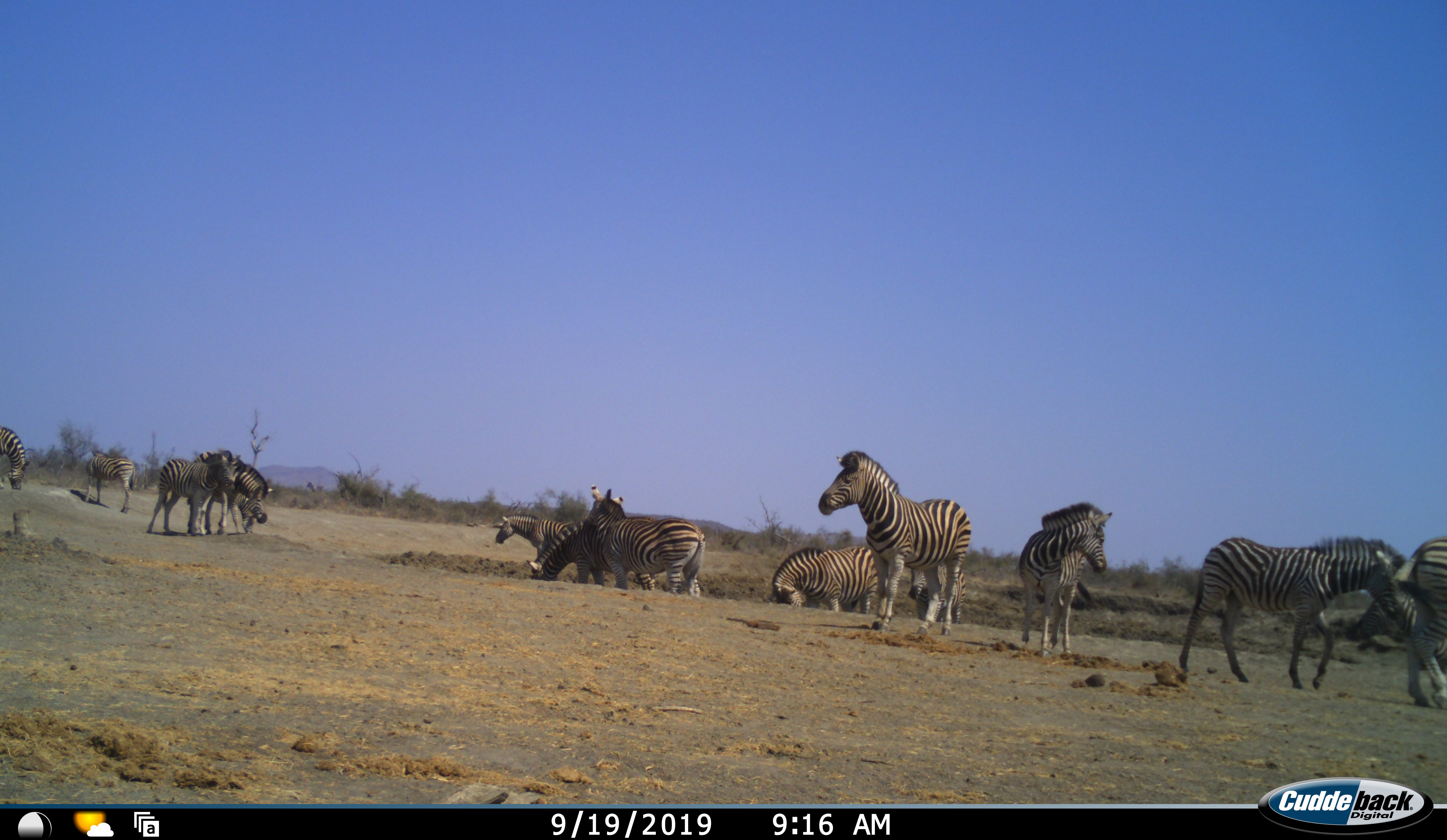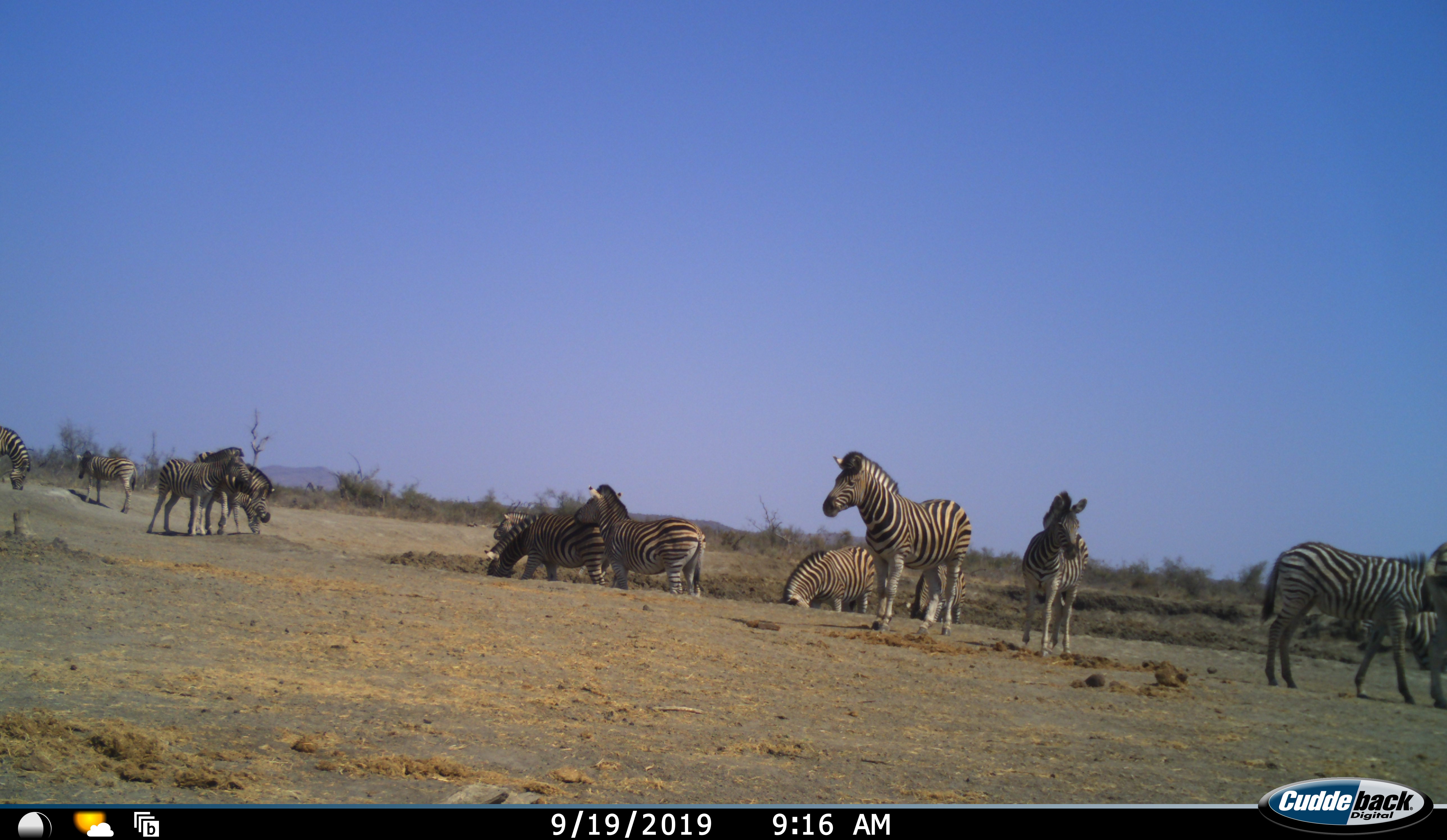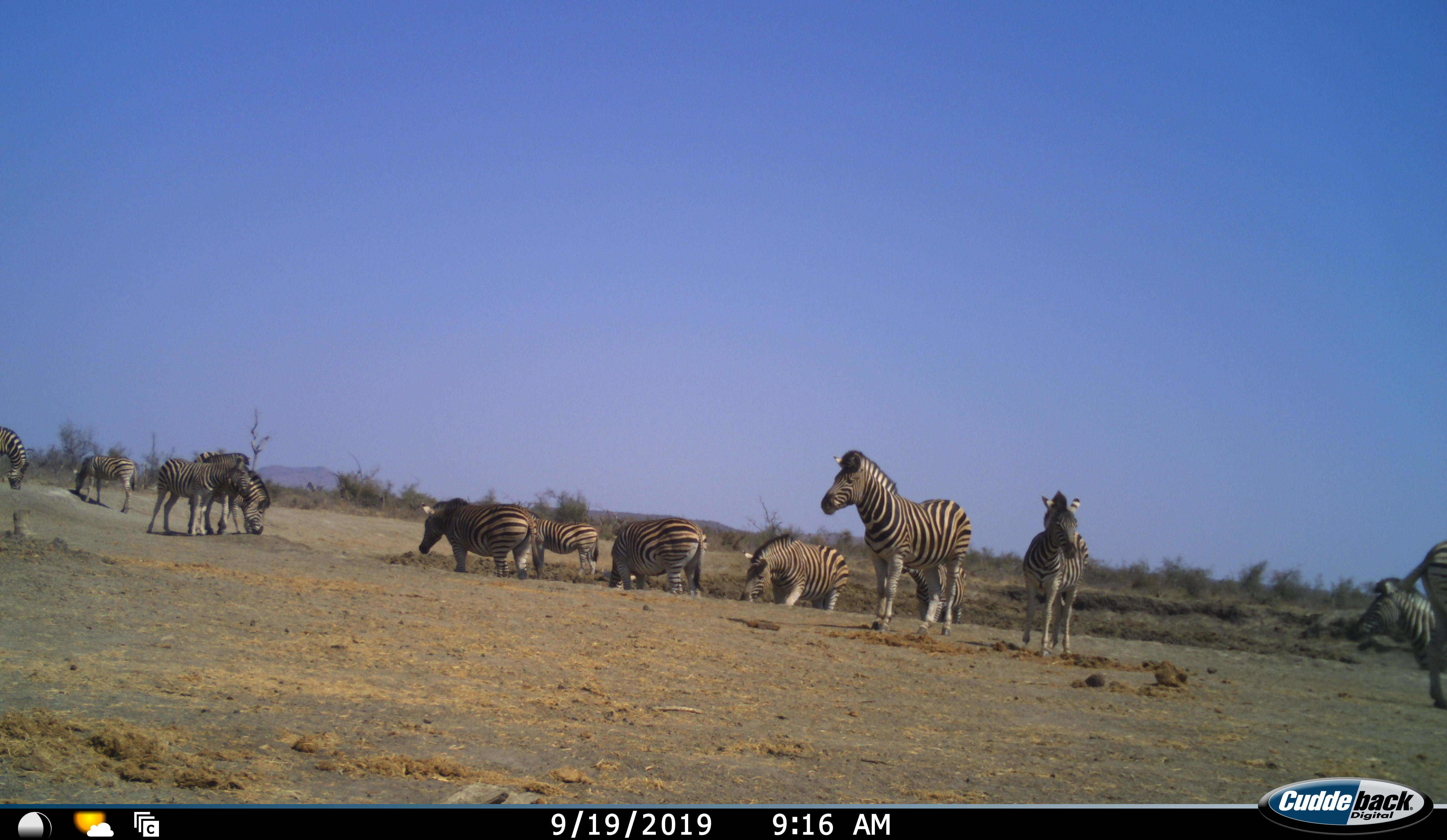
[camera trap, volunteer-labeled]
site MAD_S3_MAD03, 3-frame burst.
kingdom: Animalia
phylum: Chordata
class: Mammalia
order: Perissodactyla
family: Equidae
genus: Equus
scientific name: Equus quagga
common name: plains zebra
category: zebraplains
Zebraplains (plains zebra) (Equus quagga), count 11-50. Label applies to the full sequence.